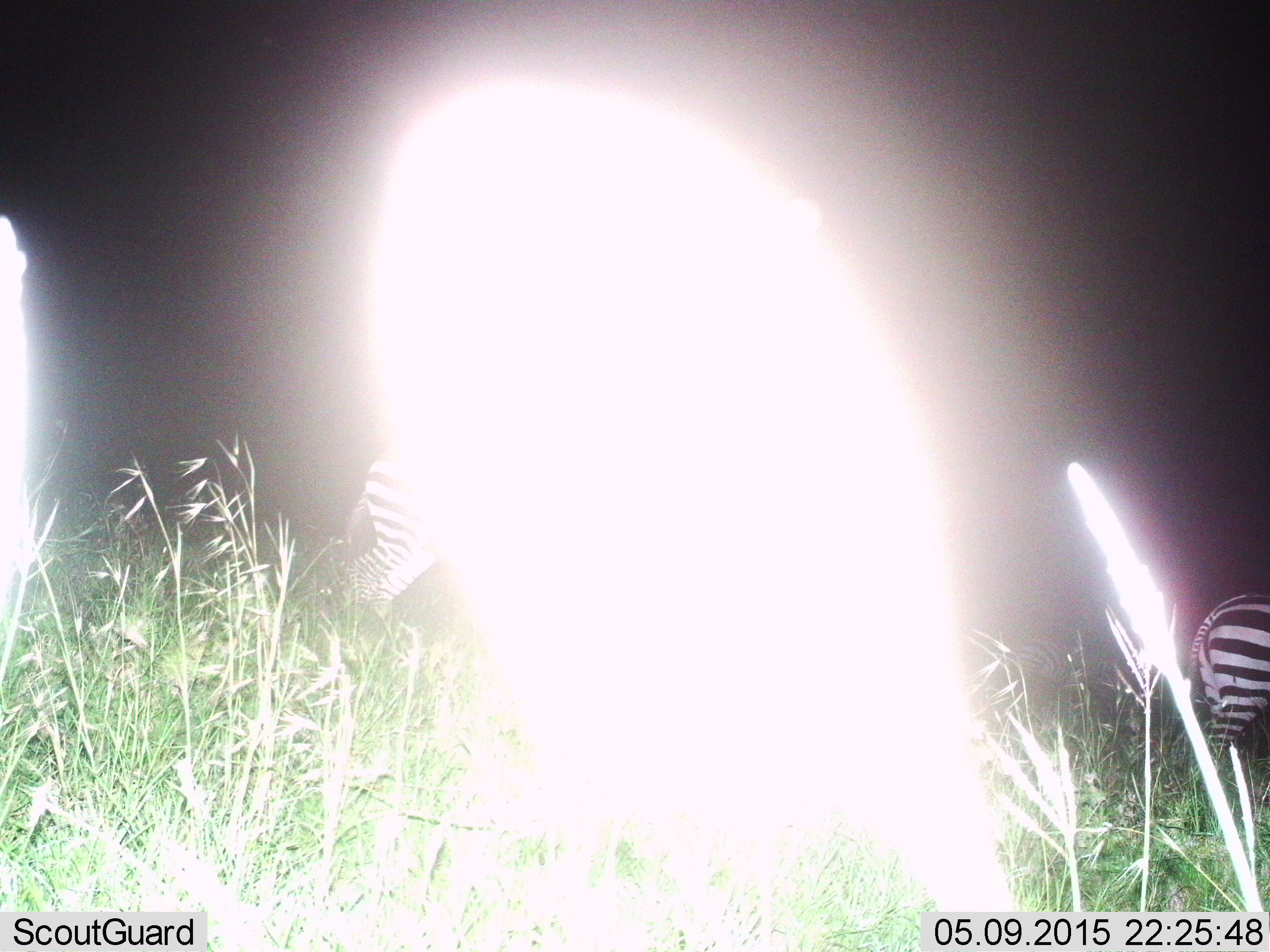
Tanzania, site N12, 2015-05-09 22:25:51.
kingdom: Animalia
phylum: Chordata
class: Mammalia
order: Perissodactyla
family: Equidae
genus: Equus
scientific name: Equus quagga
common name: plains zebra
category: zebra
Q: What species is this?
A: Zebra (plains zebra) (Equus quagga).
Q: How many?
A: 2.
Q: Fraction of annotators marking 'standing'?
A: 40%.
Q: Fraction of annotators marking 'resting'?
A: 0%.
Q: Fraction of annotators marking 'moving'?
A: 50%.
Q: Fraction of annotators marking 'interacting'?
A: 0%.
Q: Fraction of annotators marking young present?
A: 0%.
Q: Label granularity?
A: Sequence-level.